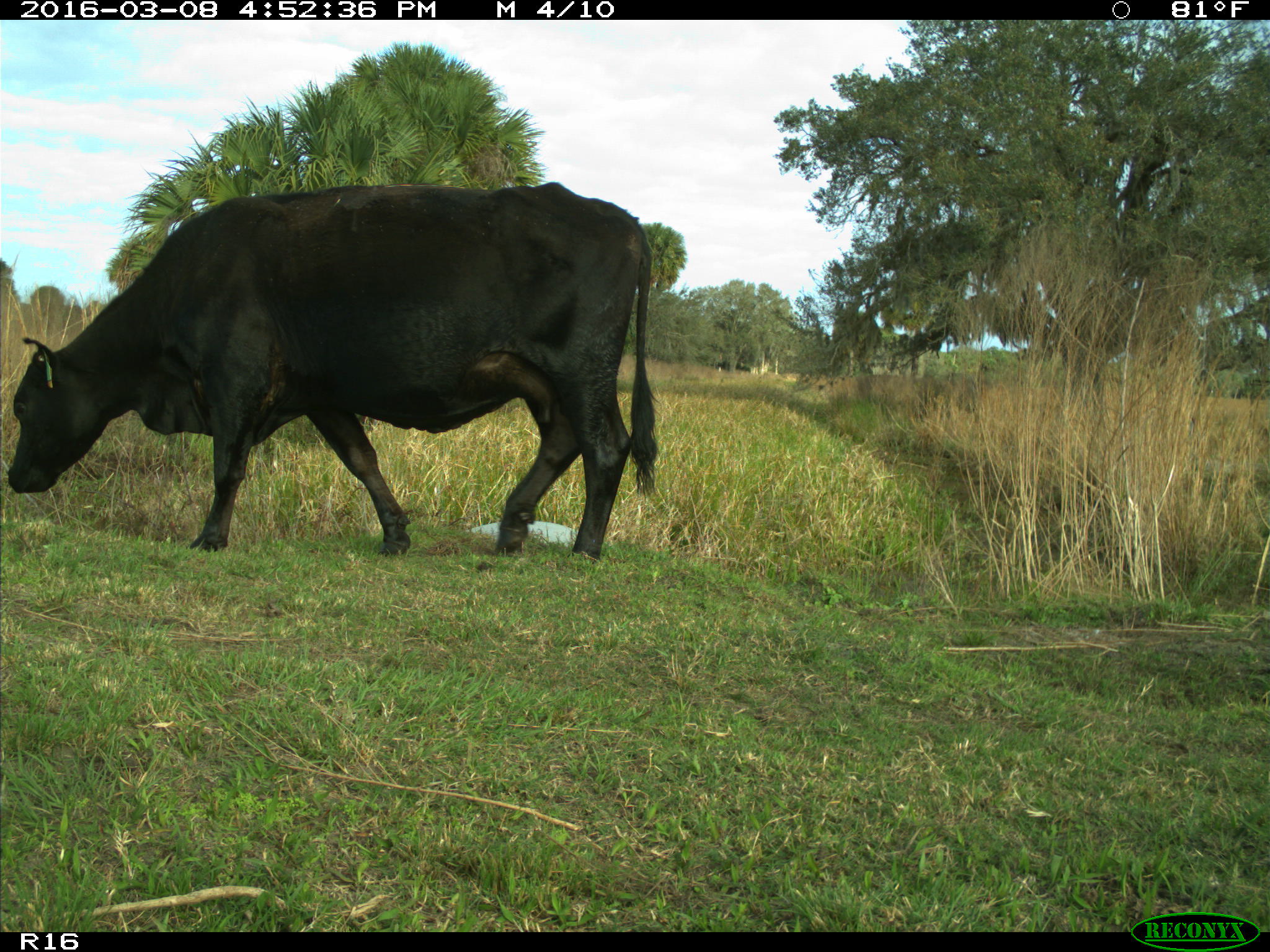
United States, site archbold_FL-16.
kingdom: Animalia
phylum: Chordata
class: Mammalia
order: Artiodactyla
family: Bovidae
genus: Bos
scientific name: Bos taurus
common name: domestic cow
Bos taurus (domestic cow).